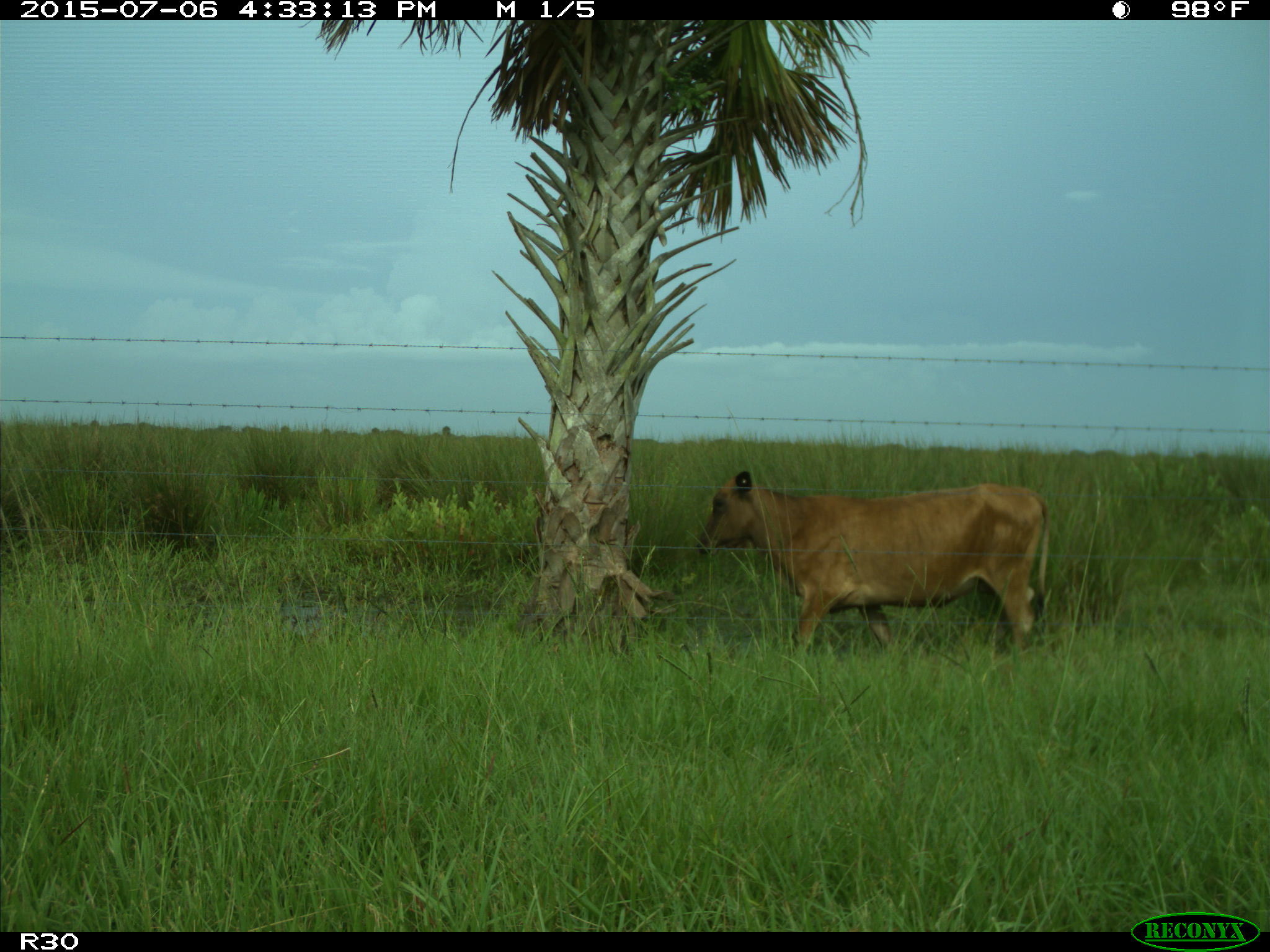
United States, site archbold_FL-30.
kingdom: Animalia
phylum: Chordata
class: Mammalia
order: Artiodactyla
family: Bovidae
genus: Bos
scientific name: Bos taurus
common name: domestic cow